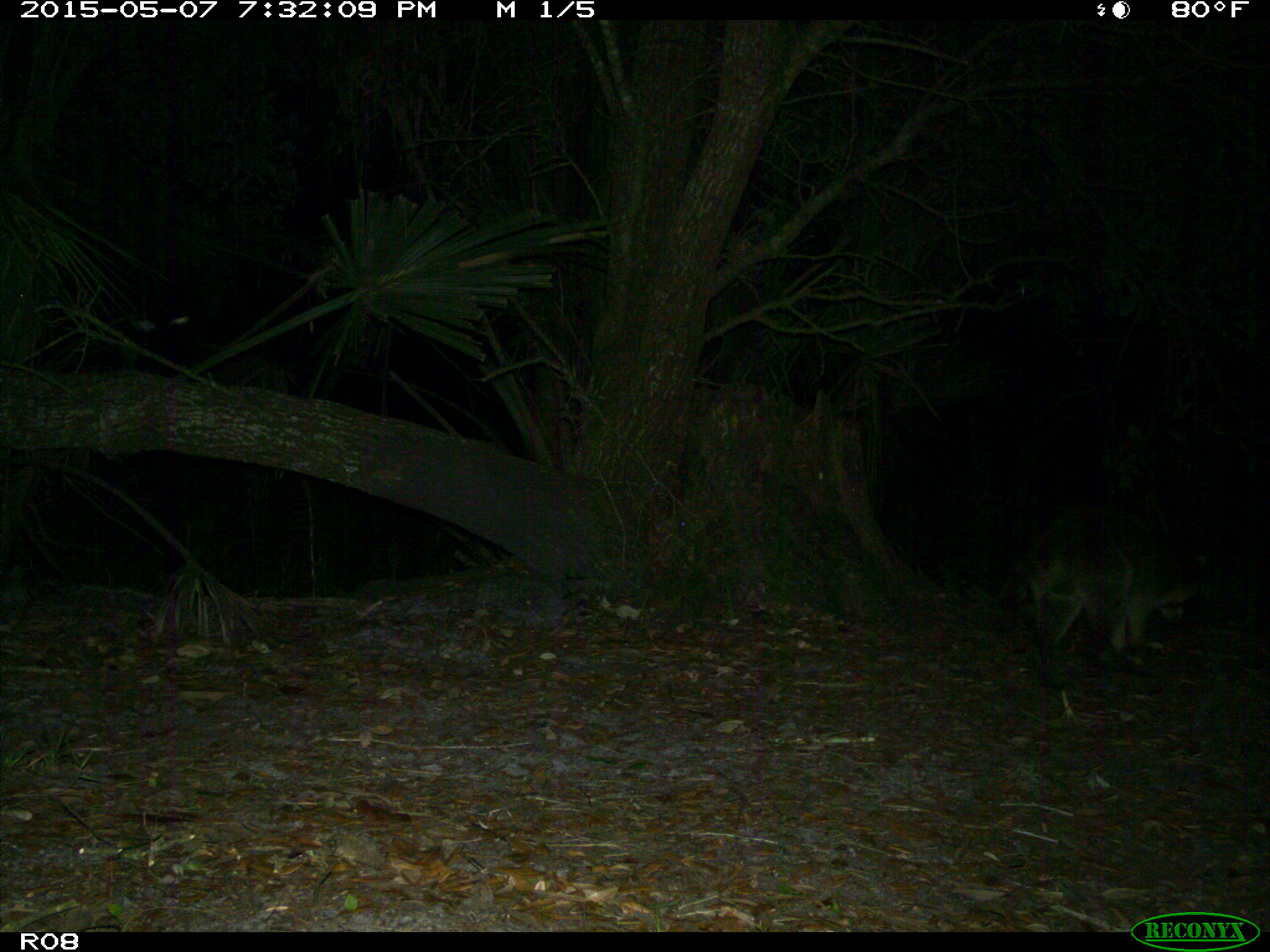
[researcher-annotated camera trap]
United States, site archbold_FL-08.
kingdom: Animalia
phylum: Chordata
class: Mammalia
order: Carnivora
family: Procyonidae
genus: Procyon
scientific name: Procyon lotor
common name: common raccoon